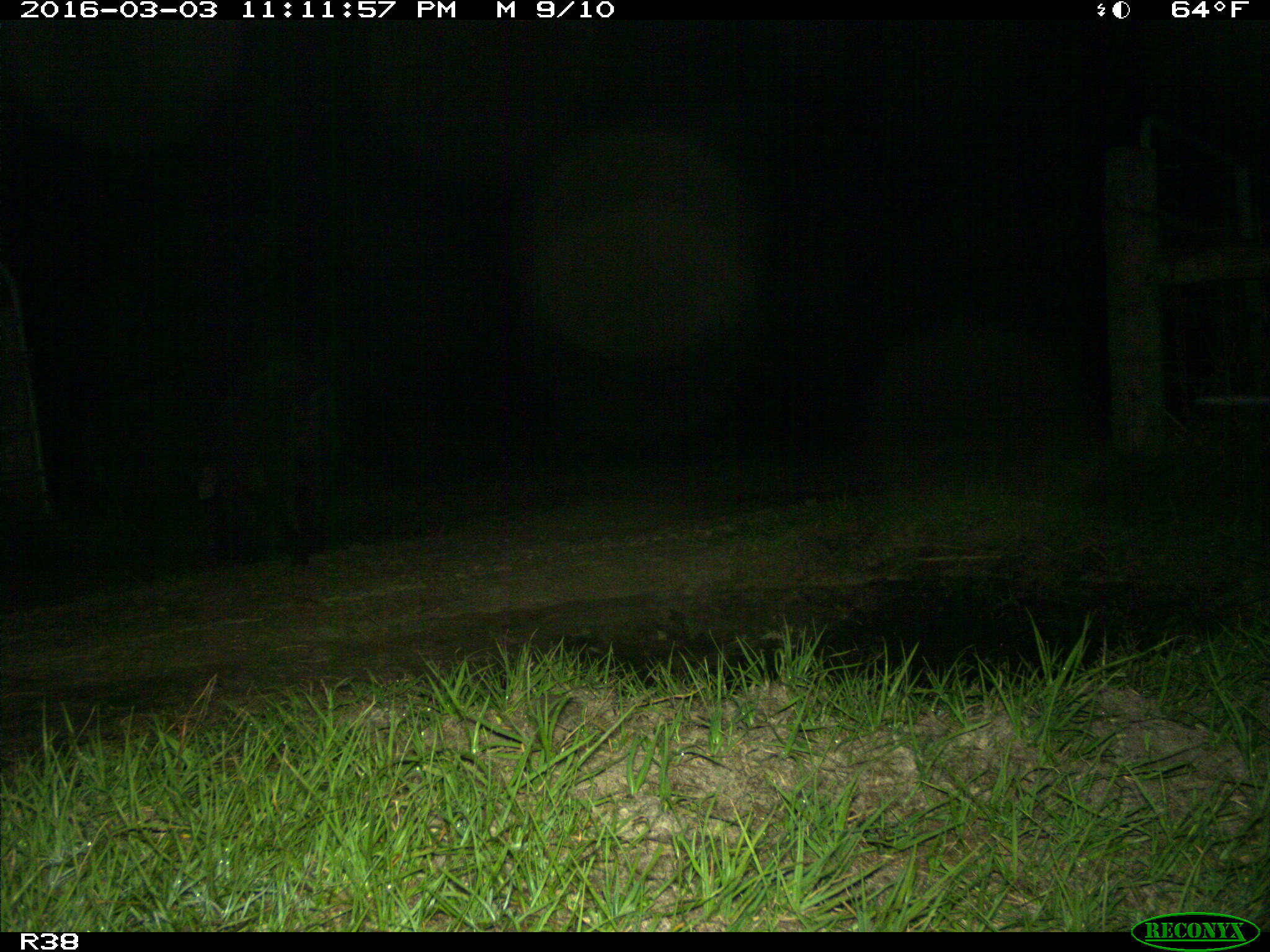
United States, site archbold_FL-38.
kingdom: Animalia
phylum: Chordata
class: Mammalia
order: Artiodactyla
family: Suidae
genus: Sus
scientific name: Sus scrofa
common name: wild boar